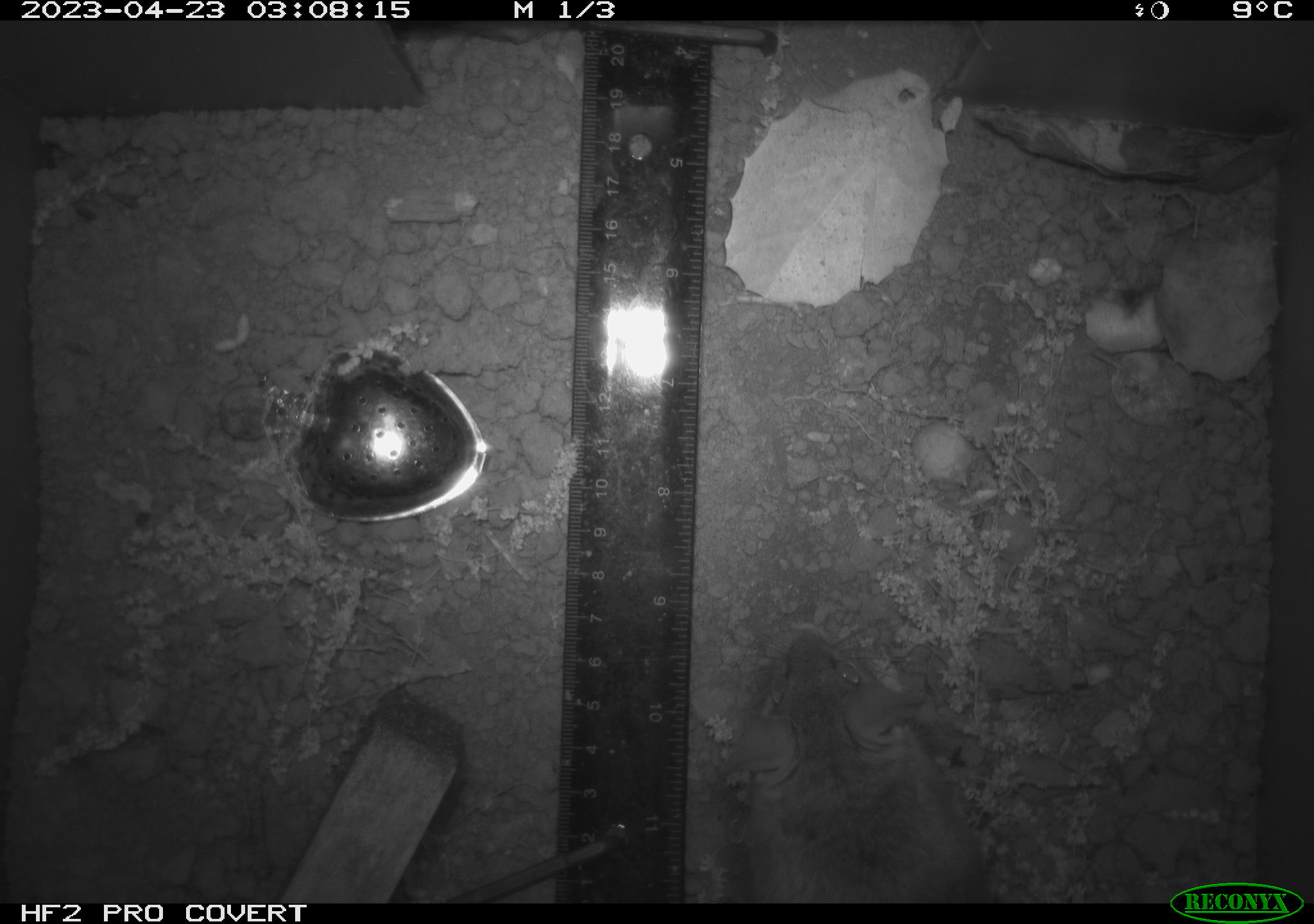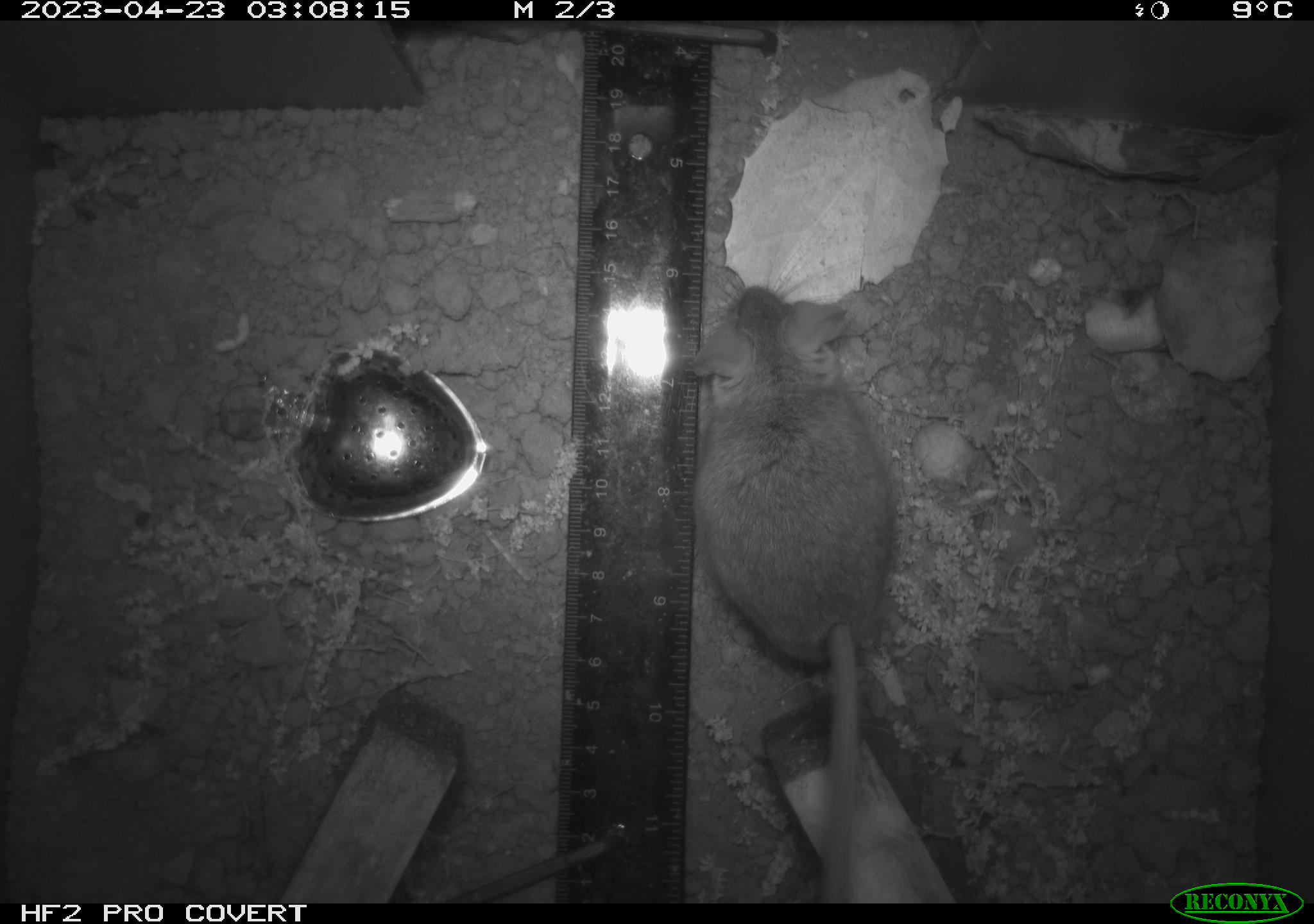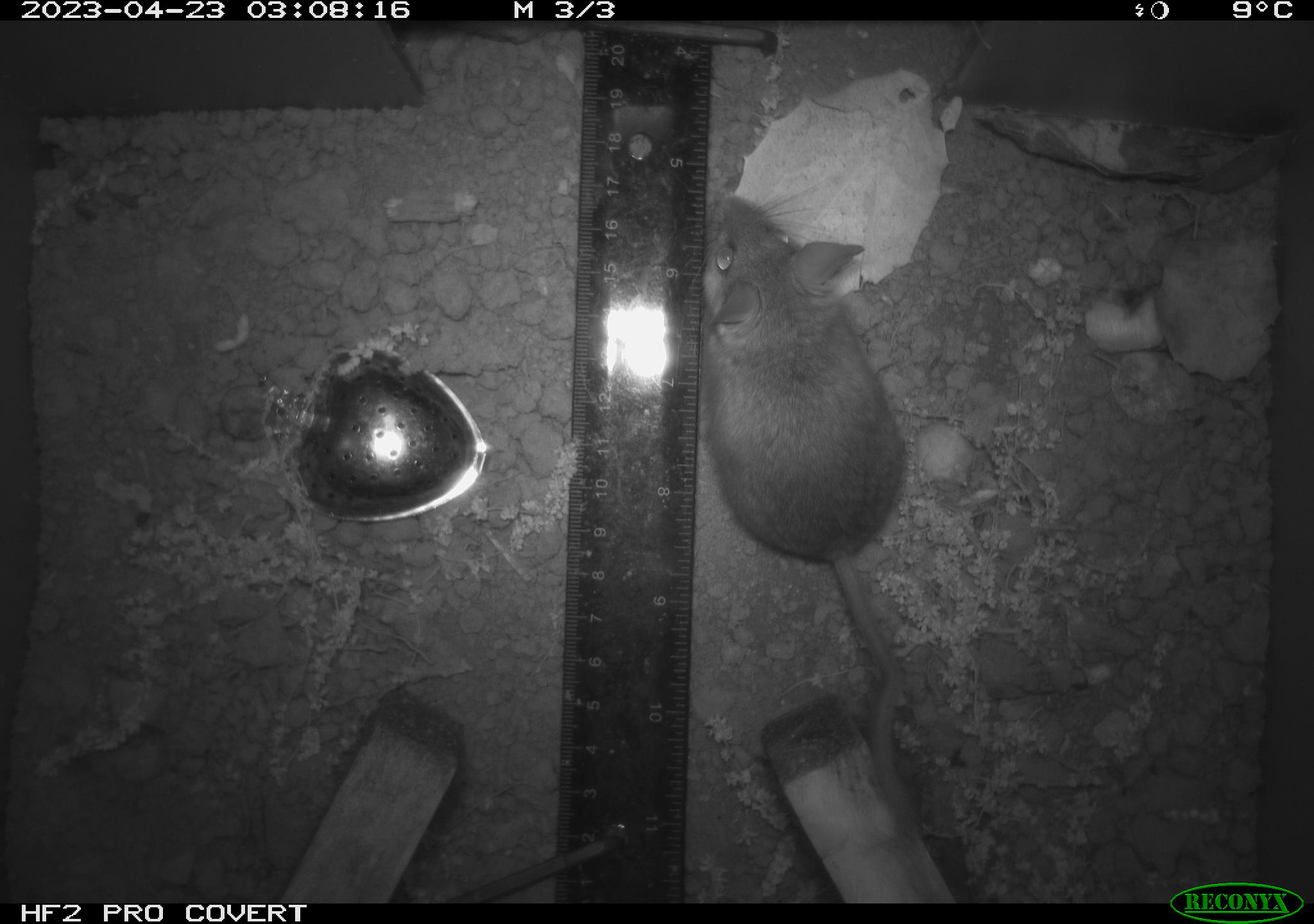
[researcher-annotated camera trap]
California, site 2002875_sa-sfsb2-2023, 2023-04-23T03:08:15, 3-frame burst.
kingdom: Animalia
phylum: Chordata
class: Mammalia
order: Rodentia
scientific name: Rodentia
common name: mouse species